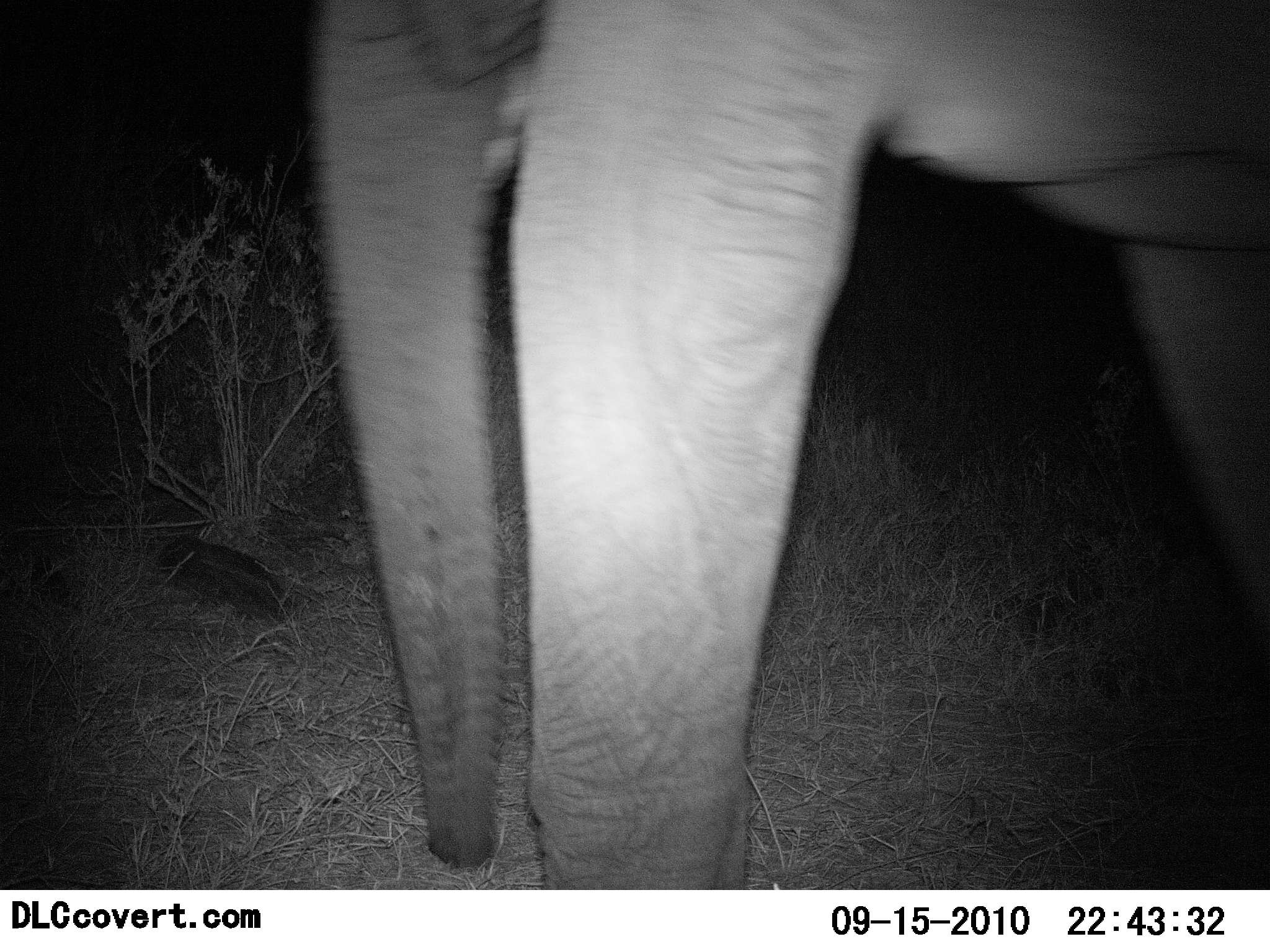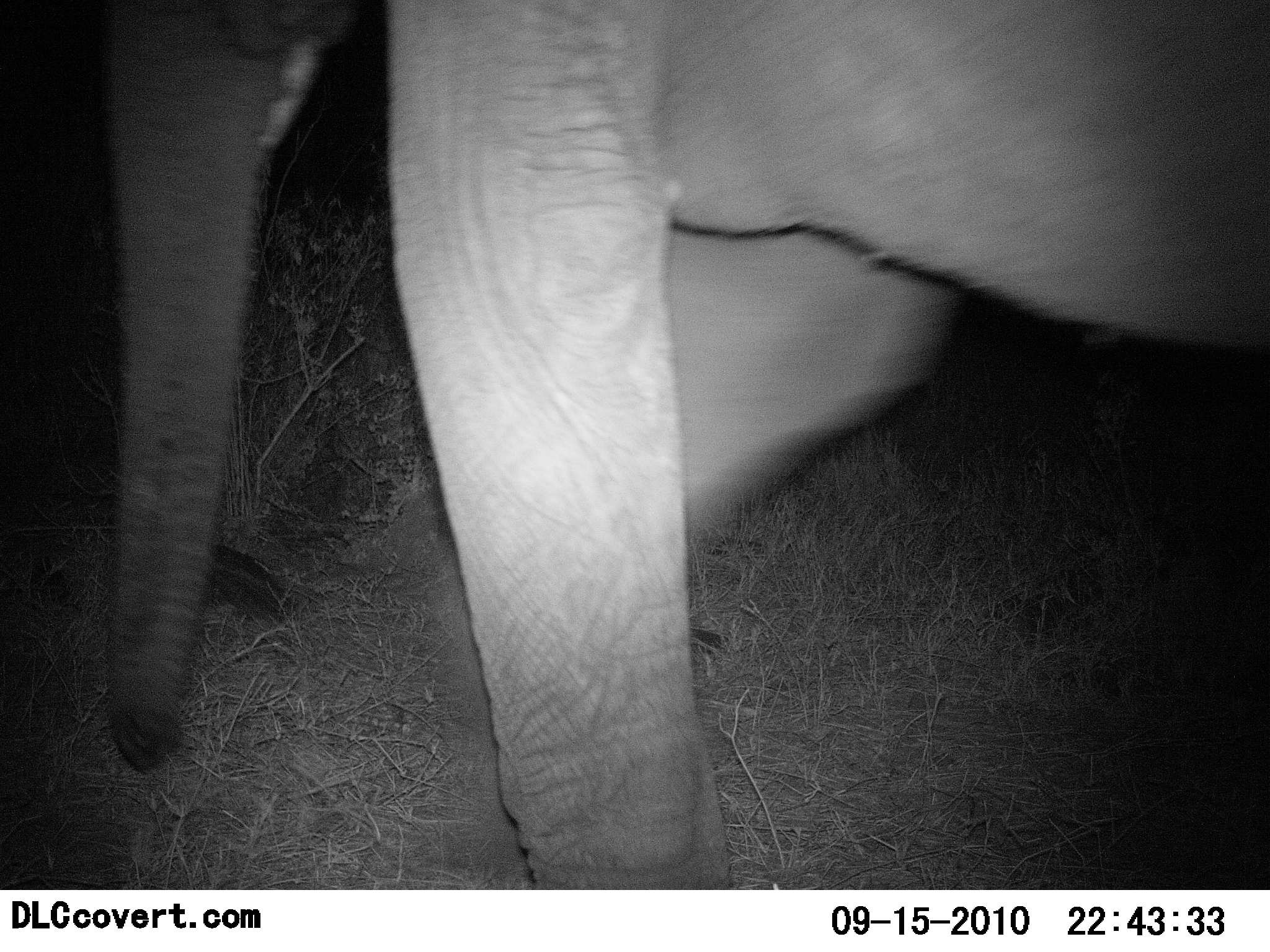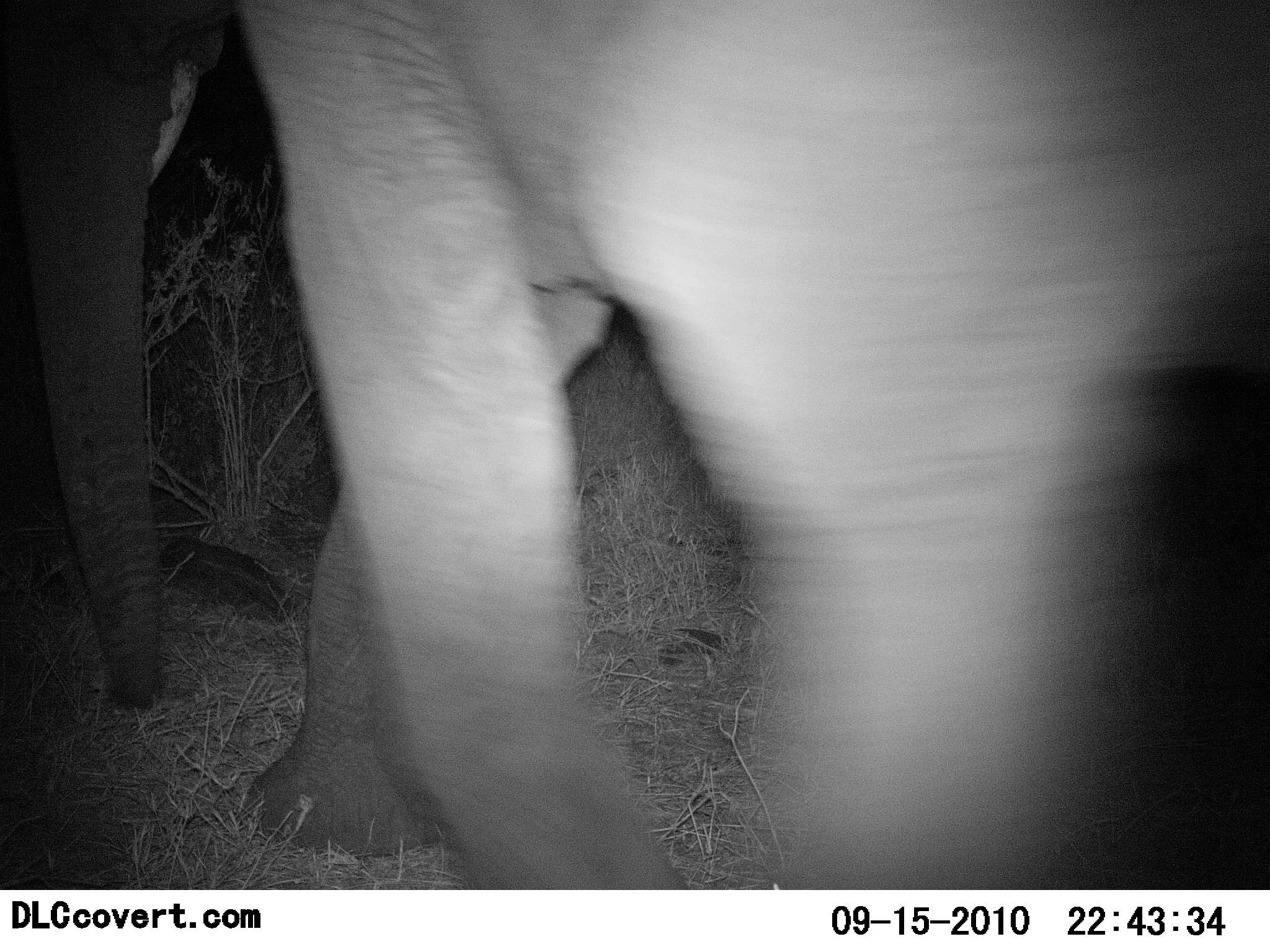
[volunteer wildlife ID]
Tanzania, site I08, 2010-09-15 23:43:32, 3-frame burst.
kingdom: Animalia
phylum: Chordata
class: Mammalia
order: Proboscidea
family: Elephantidae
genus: Loxodonta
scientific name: Loxodonta africana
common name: african bush elephant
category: elephant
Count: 1.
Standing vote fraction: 15%.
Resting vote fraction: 0%.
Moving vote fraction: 85%.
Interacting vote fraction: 0%.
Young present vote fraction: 0%.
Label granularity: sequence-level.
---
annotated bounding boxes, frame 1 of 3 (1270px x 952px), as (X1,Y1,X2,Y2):
animal: (314,0,1270,891)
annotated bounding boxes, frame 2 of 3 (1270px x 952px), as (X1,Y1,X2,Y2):
animal: (94,0,1269,891)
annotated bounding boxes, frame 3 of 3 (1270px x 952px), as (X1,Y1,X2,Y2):
animal: (233,1,1270,890)